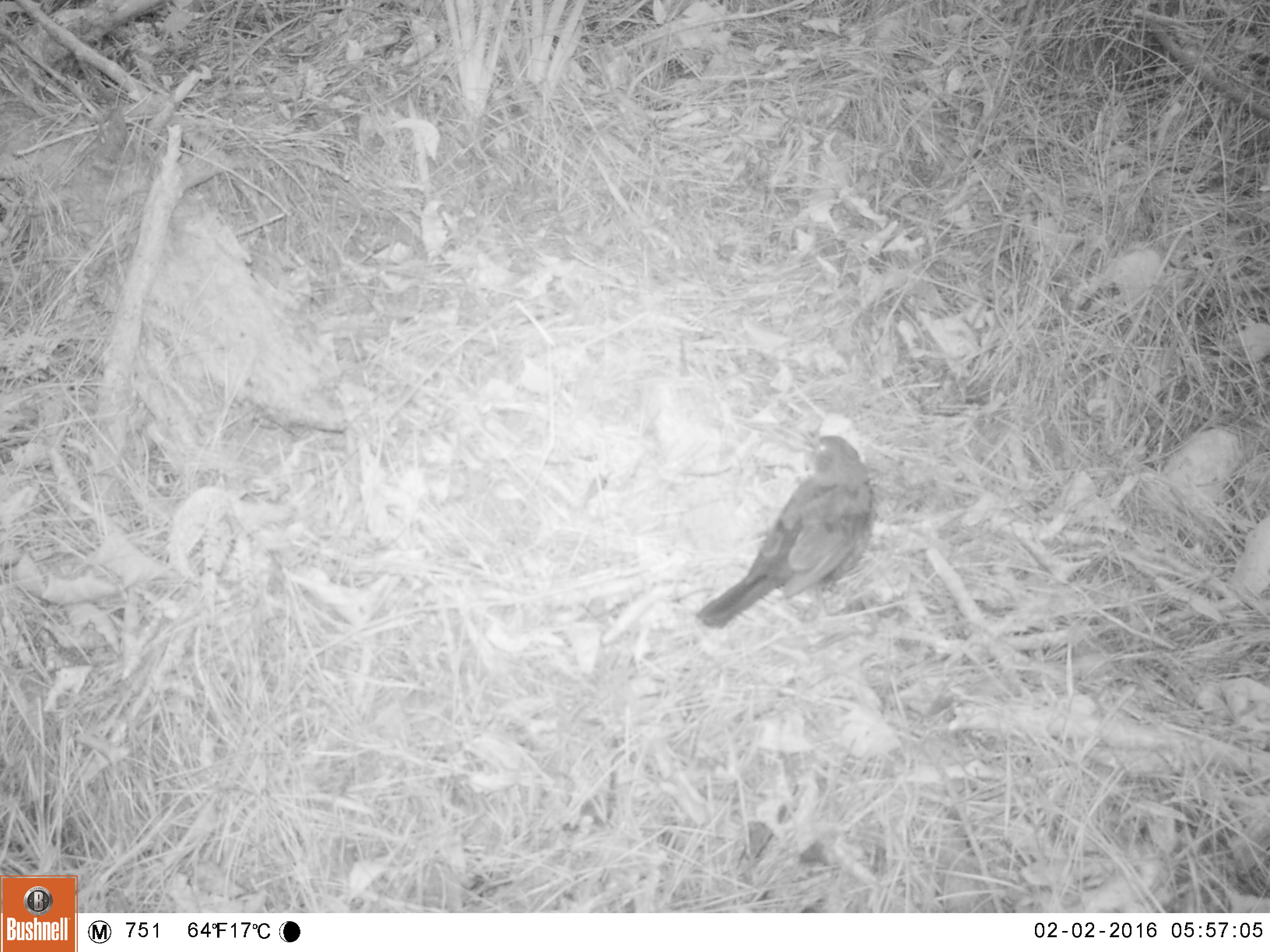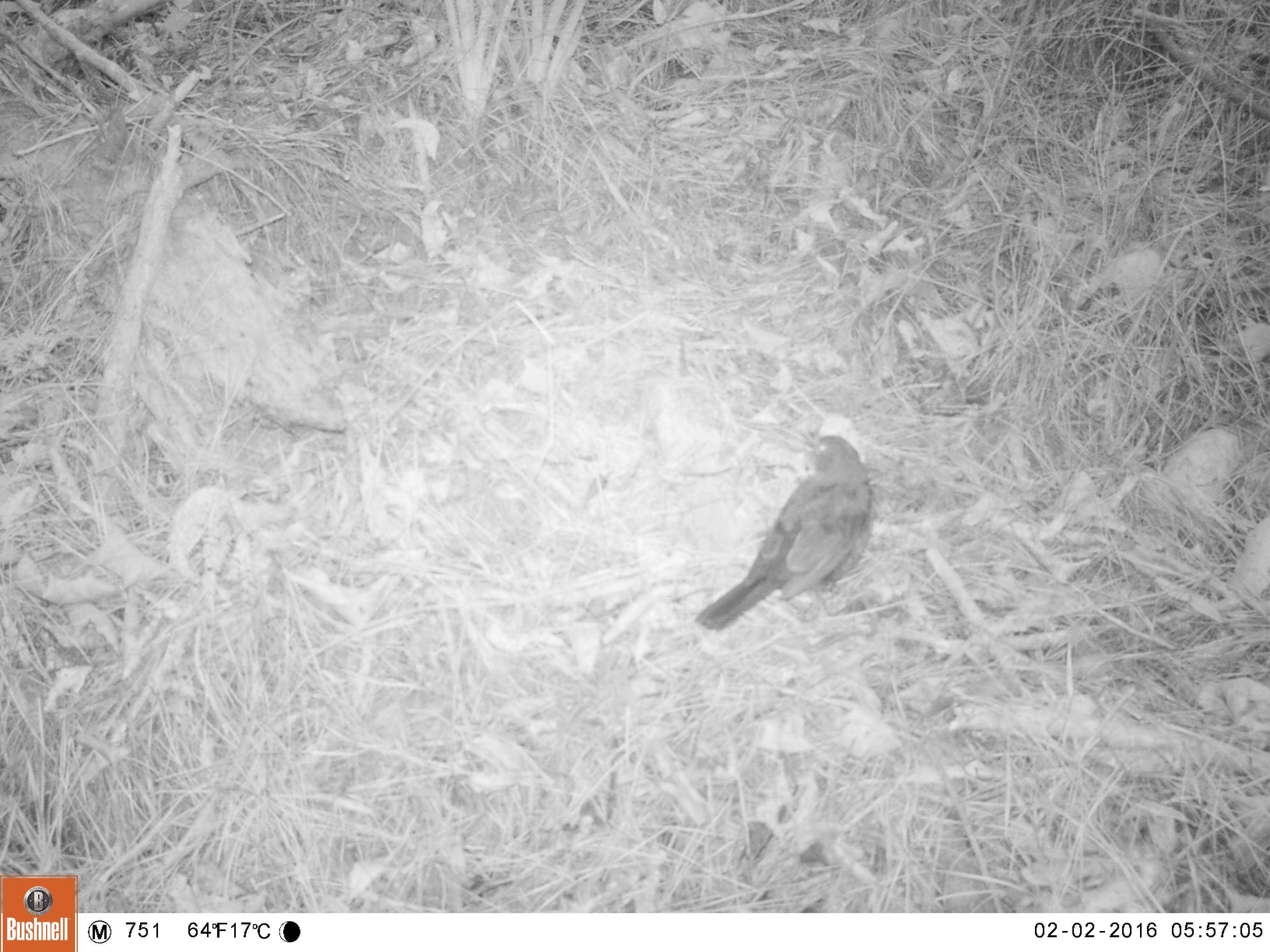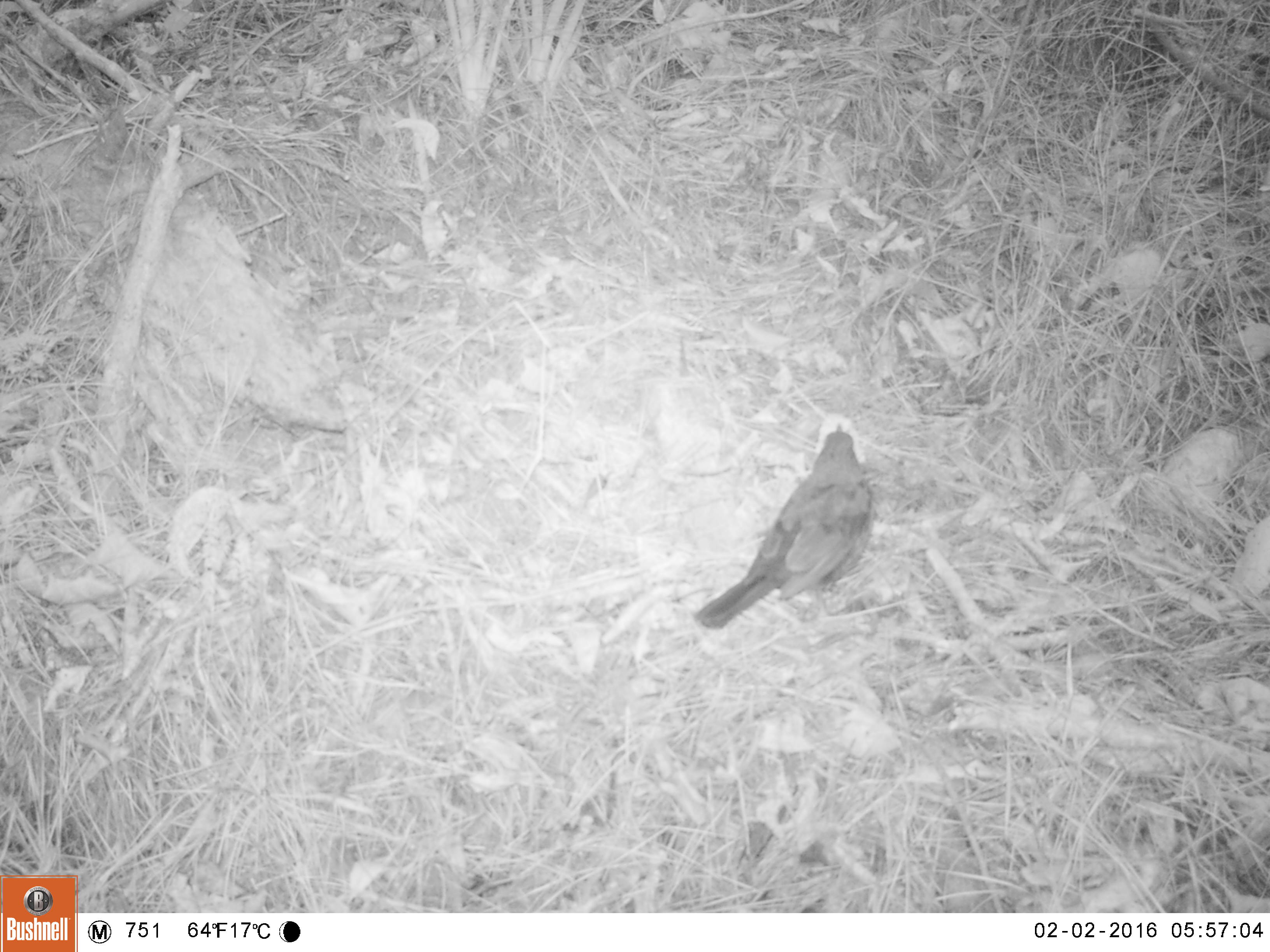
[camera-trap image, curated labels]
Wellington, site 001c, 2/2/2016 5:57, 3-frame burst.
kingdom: Animalia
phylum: Chordata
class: Aves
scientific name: Aves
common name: bird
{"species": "bird (Aves)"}